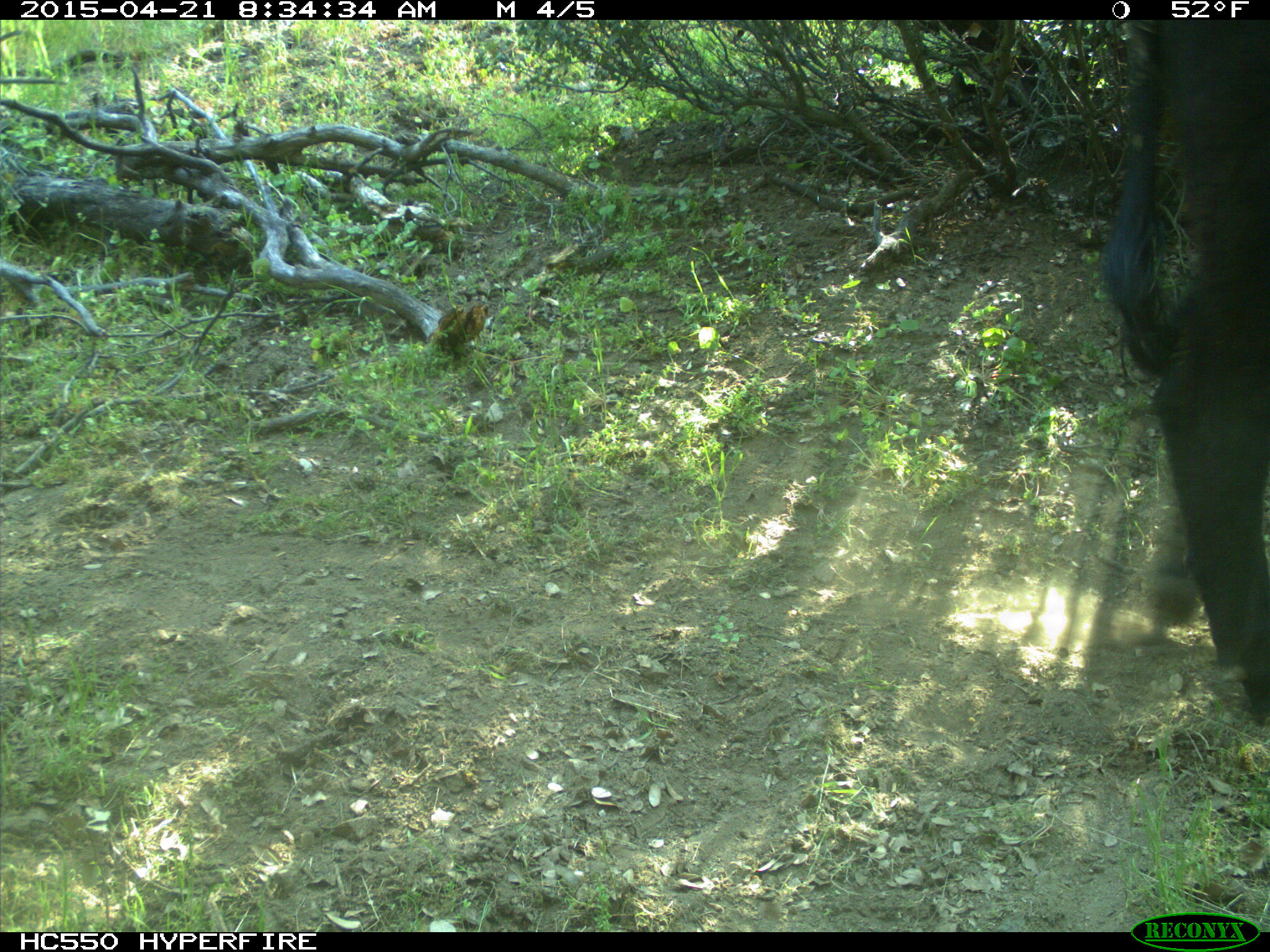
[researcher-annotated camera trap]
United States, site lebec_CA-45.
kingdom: Animalia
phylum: Chordata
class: Mammalia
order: Artiodactyla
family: Bovidae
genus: Bos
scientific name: Bos taurus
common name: domestic cow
Bos taurus (domestic cow).